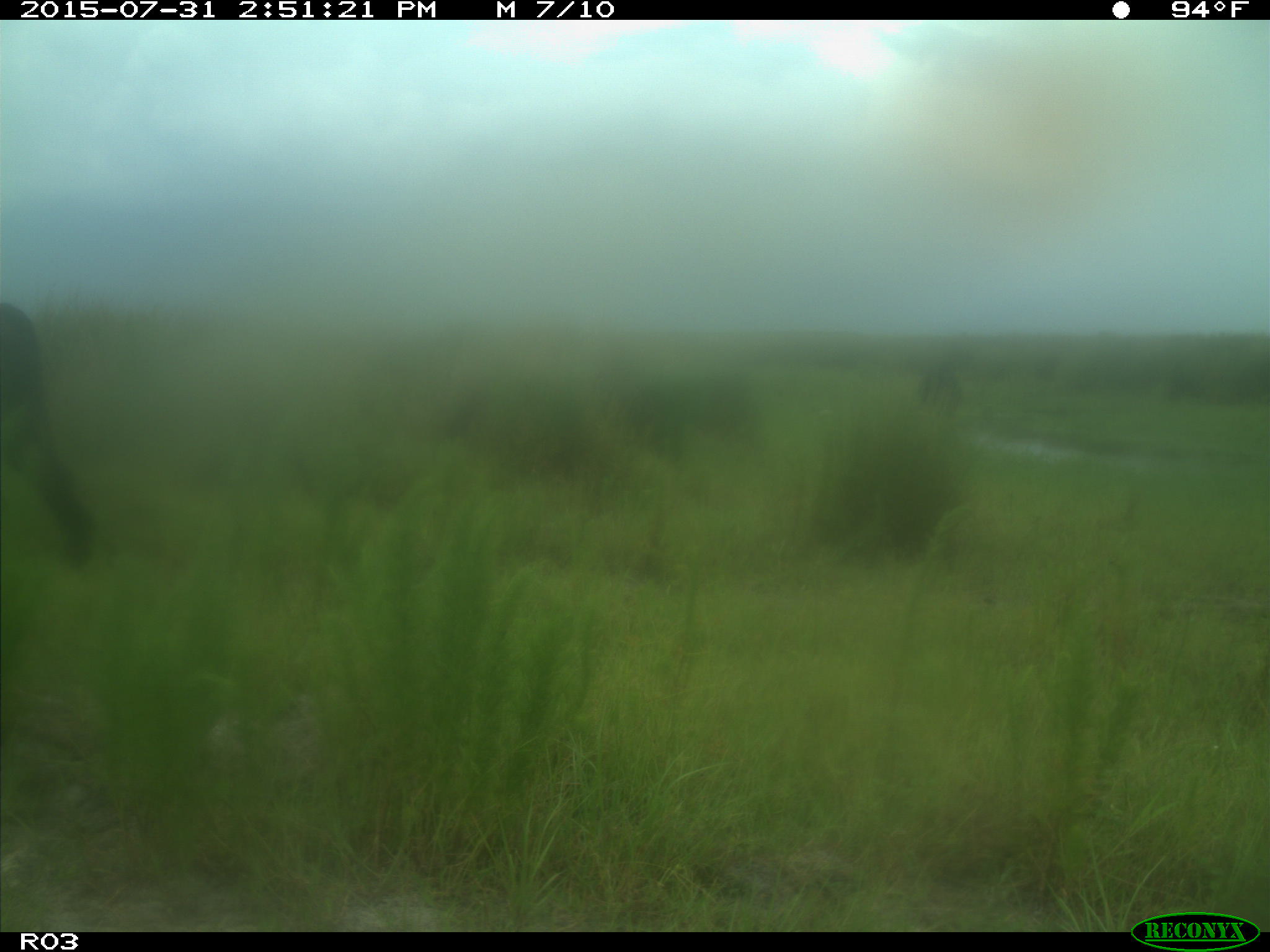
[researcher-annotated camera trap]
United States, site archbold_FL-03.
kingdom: Animalia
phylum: Chordata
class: Mammalia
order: Artiodactyla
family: Bovidae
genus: Bos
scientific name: Bos taurus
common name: domestic cow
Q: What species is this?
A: Bos taurus (domestic cow).